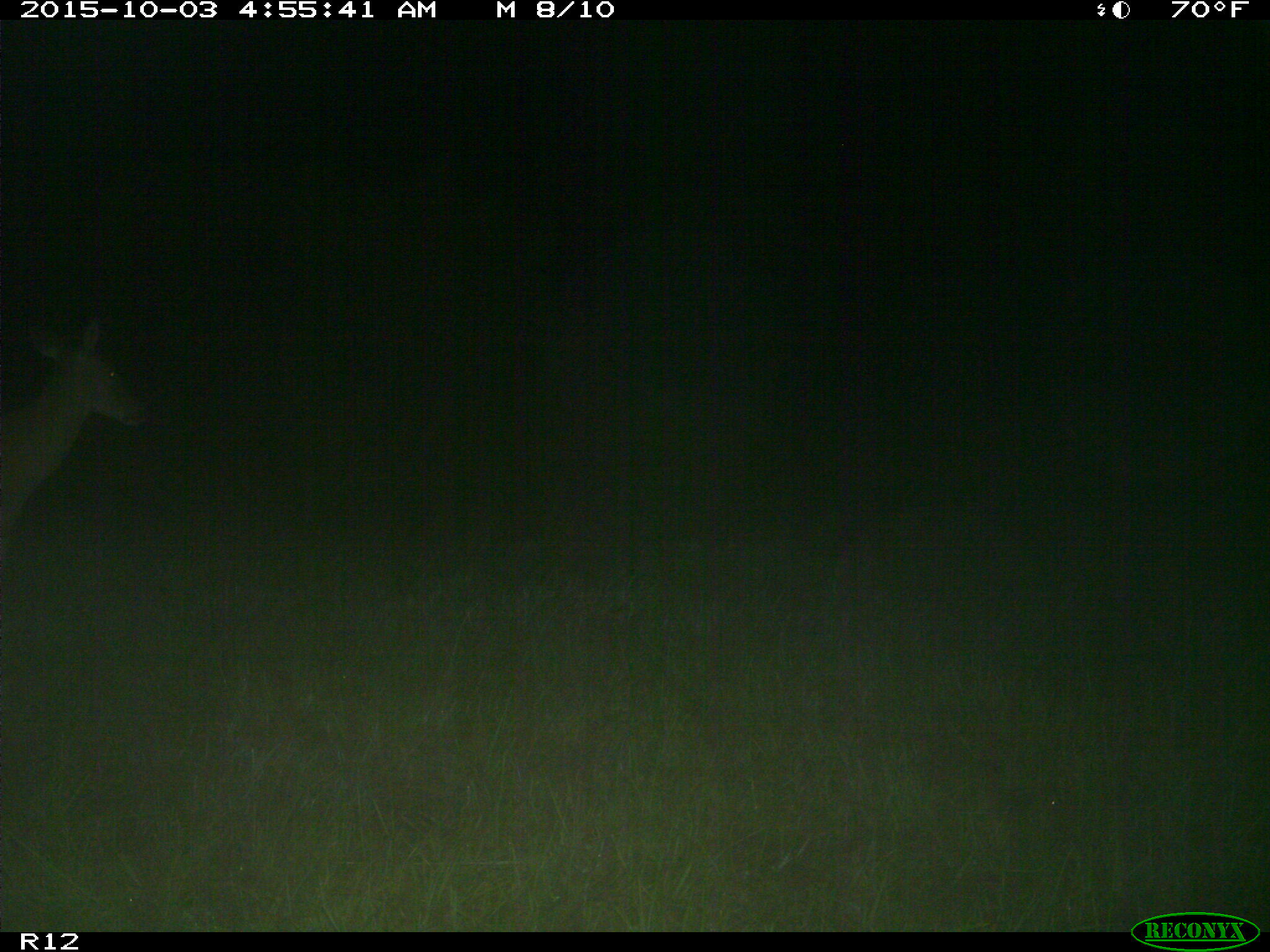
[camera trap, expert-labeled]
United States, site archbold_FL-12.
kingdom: Animalia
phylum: Chordata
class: Mammalia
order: Artiodactyla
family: Cervidae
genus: Odocoileus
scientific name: Odocoileus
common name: deer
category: unidentified deer